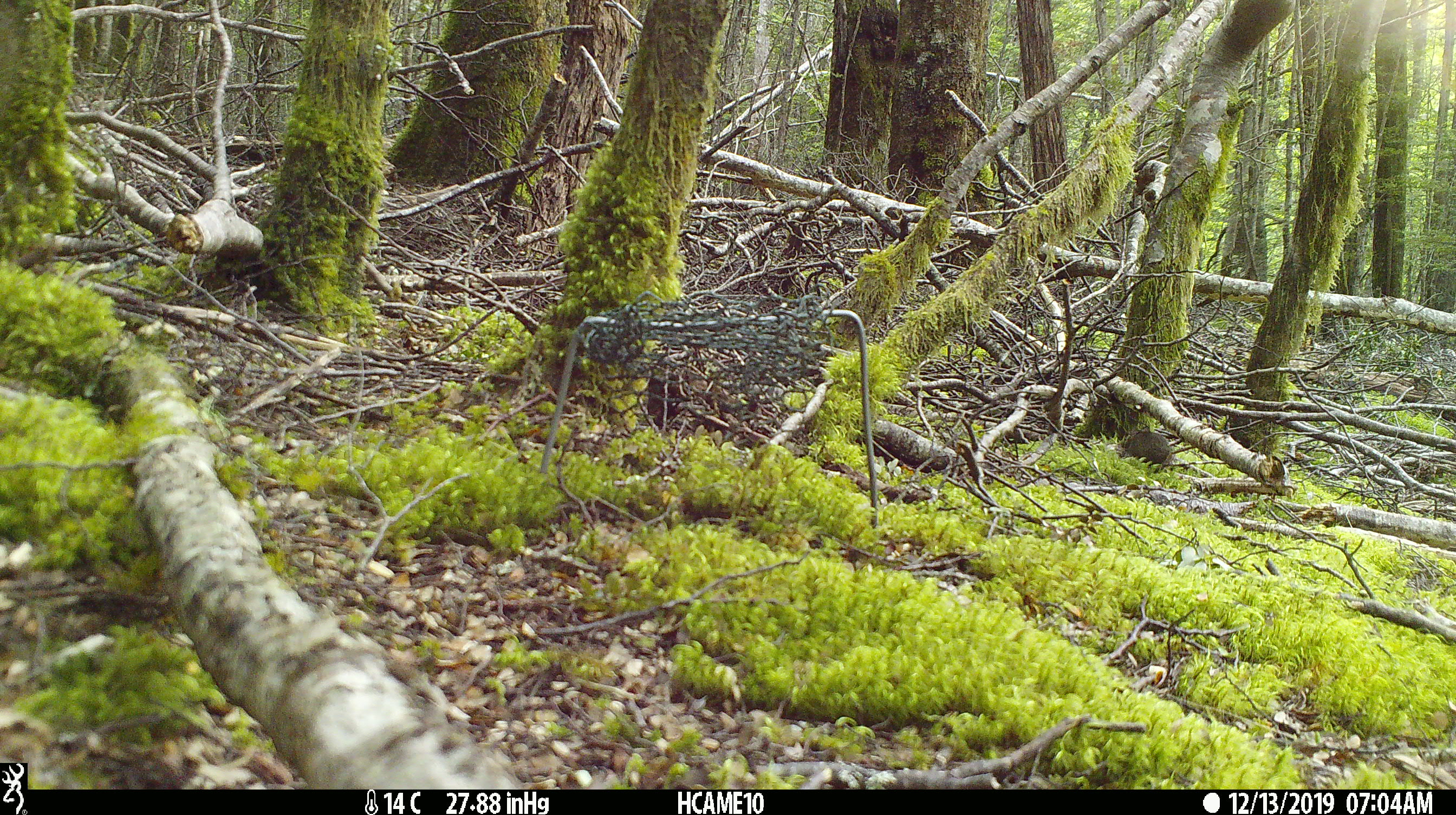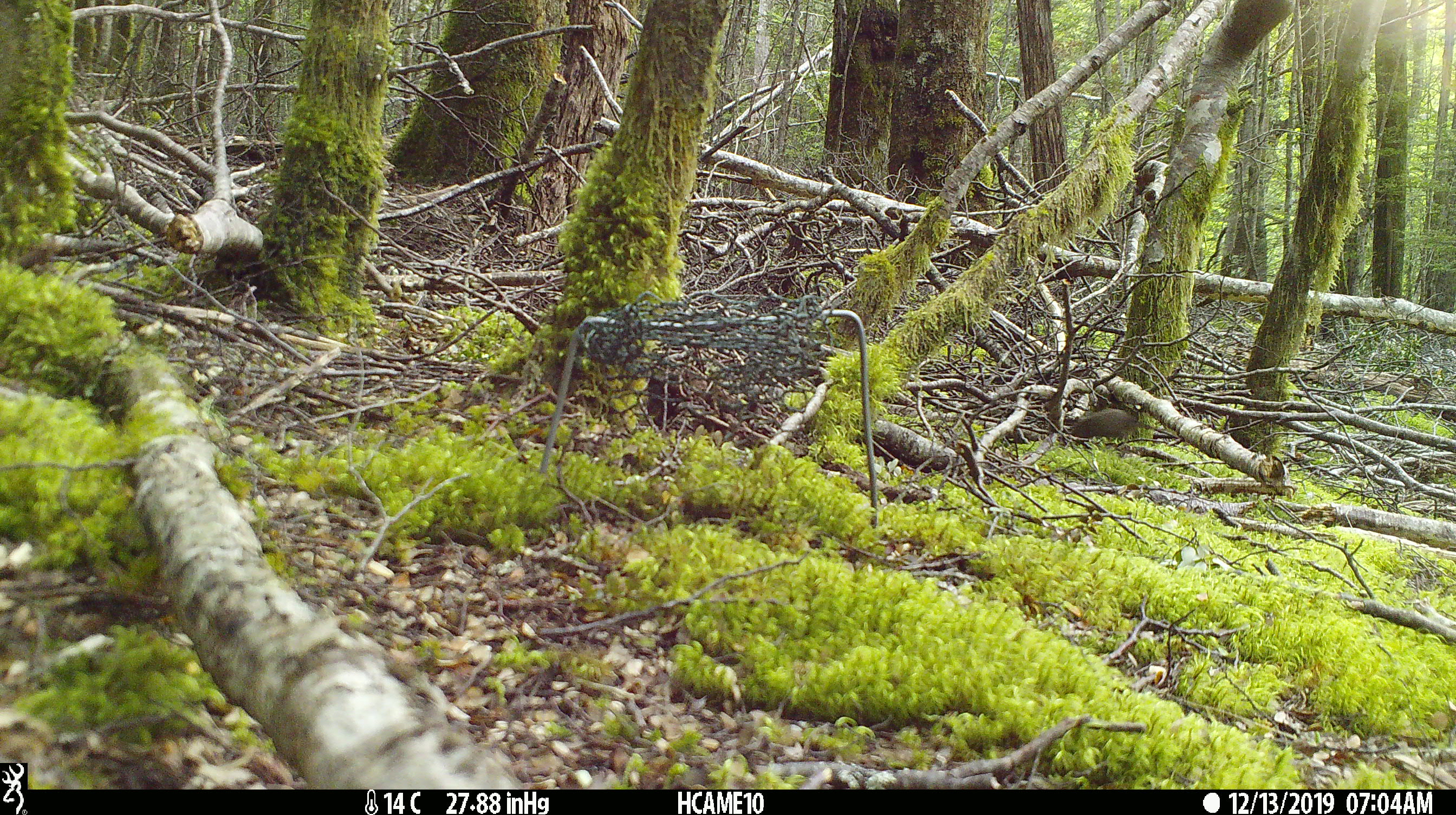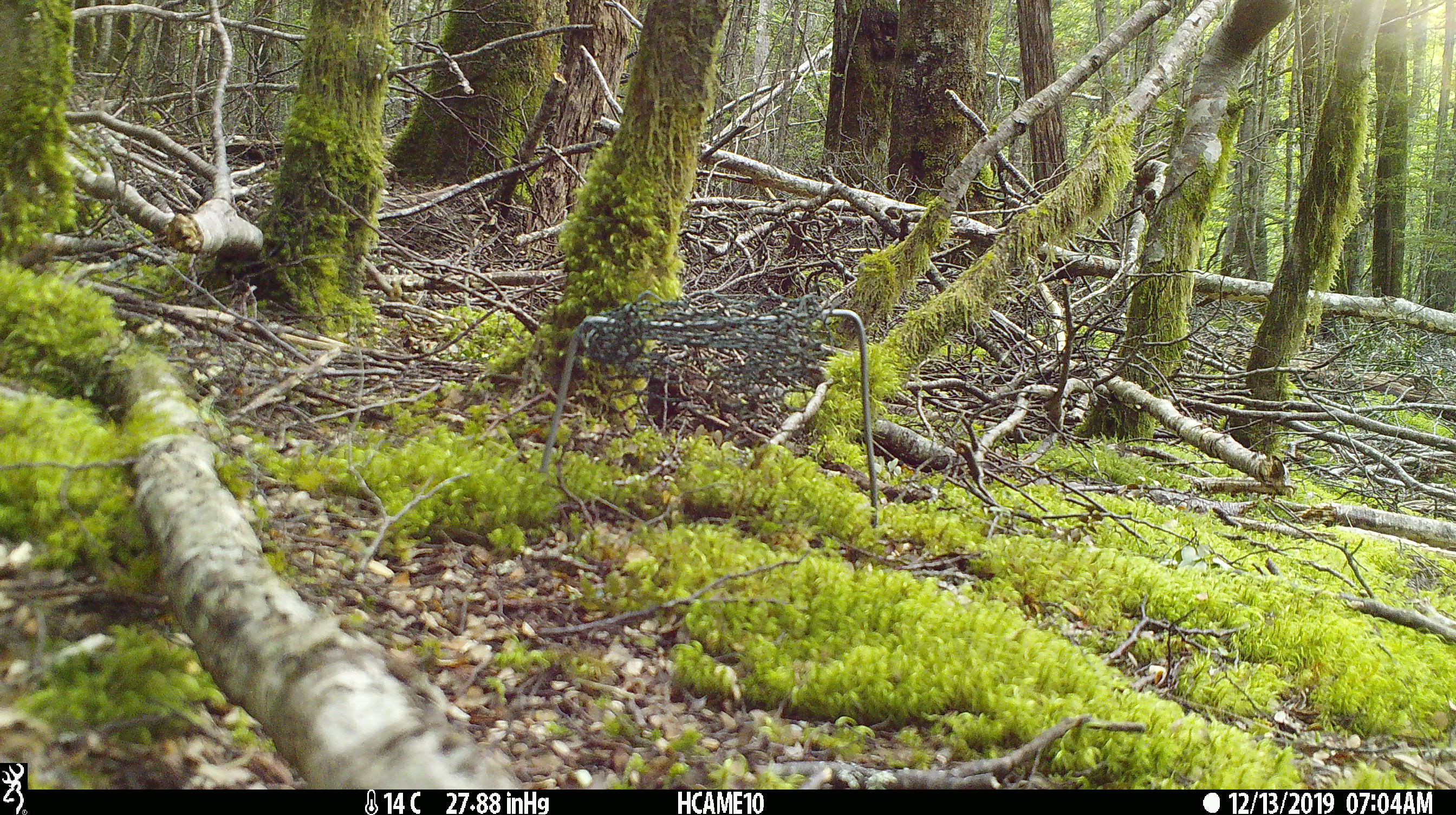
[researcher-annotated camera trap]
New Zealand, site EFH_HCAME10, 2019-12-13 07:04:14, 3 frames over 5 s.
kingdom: Animalia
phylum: Chordata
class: Mammalia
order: Rodentia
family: Muridae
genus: Mus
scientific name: Mus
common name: mouse